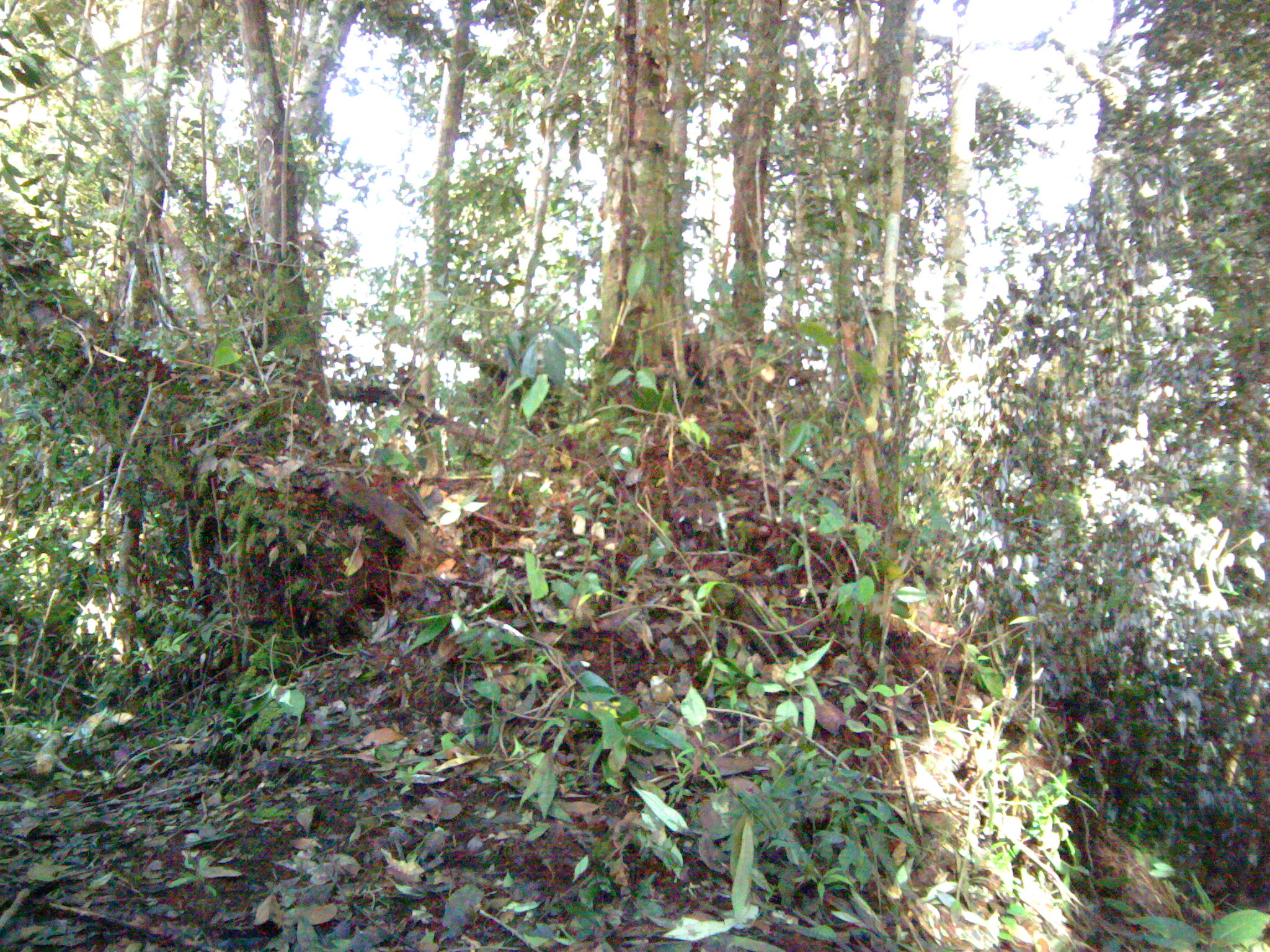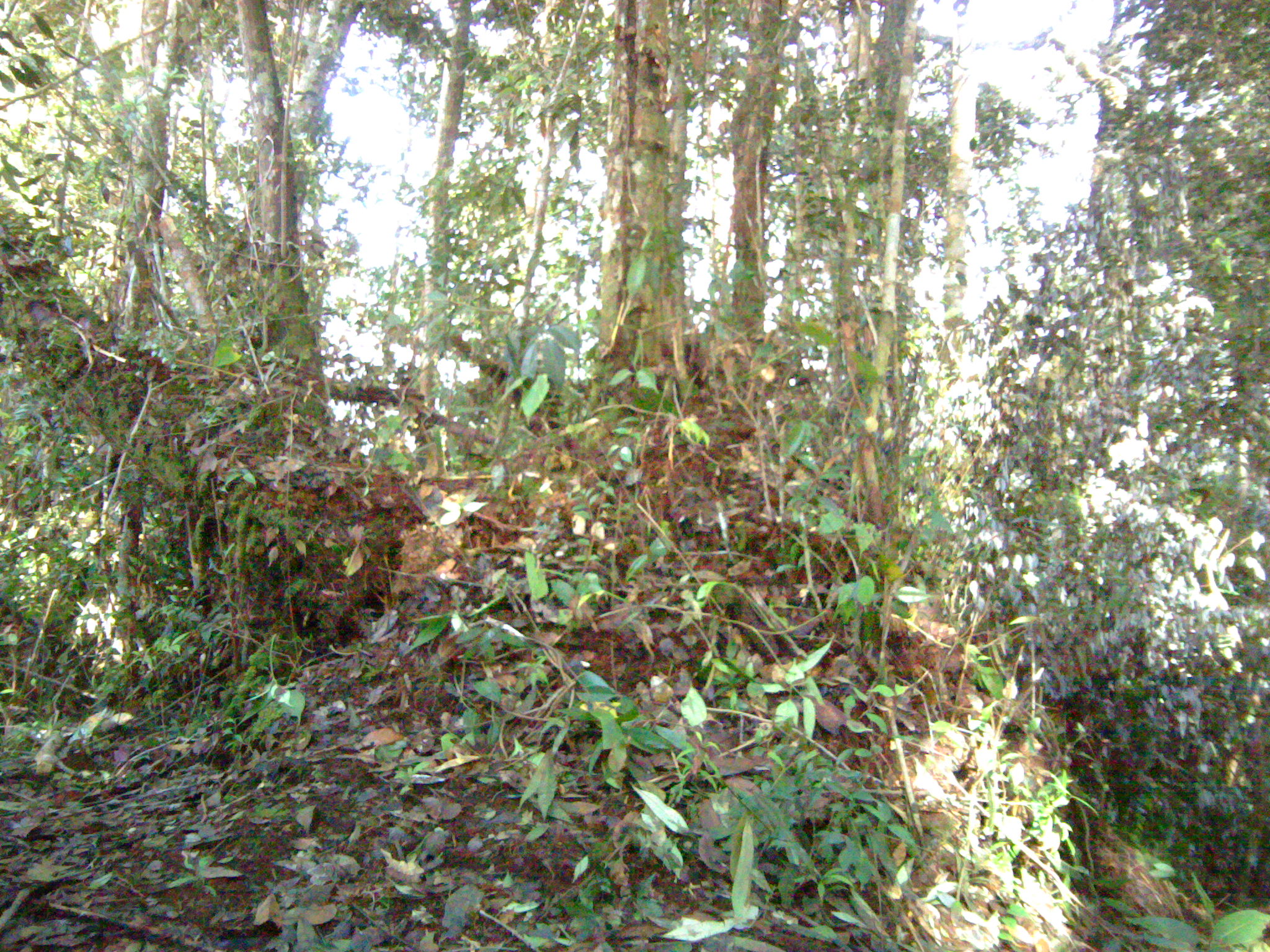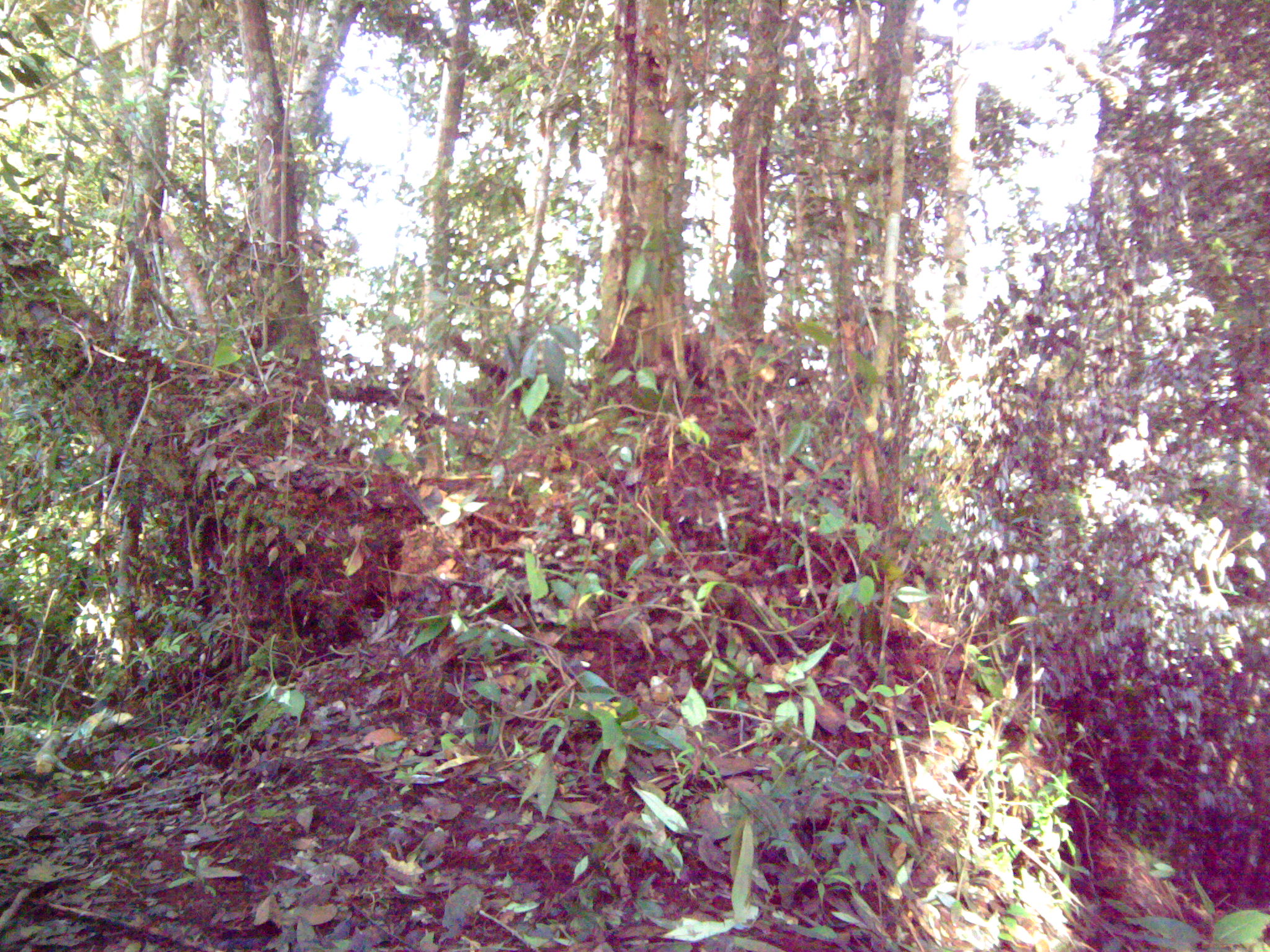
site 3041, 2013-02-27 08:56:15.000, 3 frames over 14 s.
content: unidentified animal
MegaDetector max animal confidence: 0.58